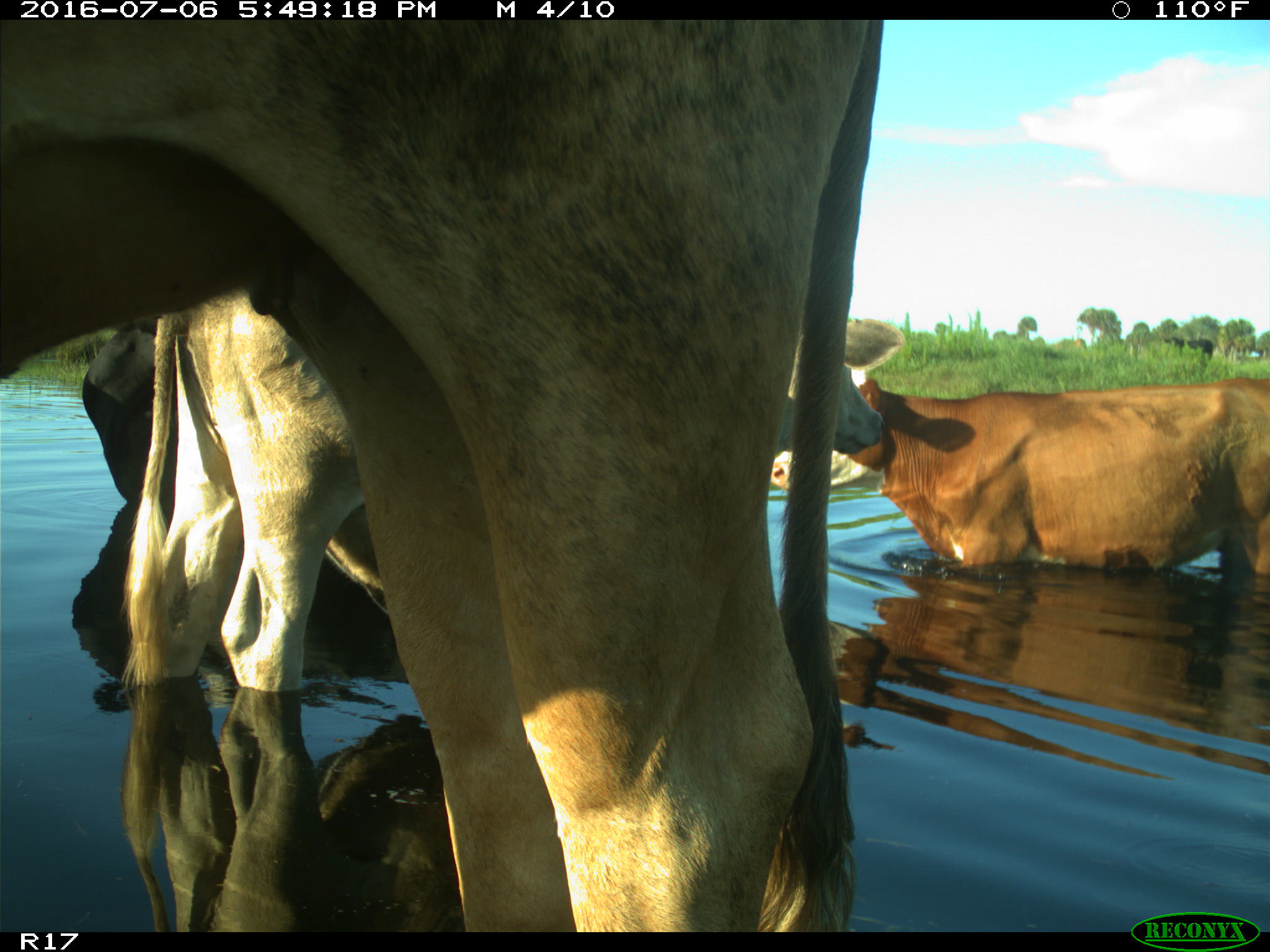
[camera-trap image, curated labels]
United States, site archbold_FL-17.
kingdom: Animalia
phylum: Chordata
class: Mammalia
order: Artiodactyla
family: Bovidae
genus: Bos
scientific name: Bos taurus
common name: domestic cow